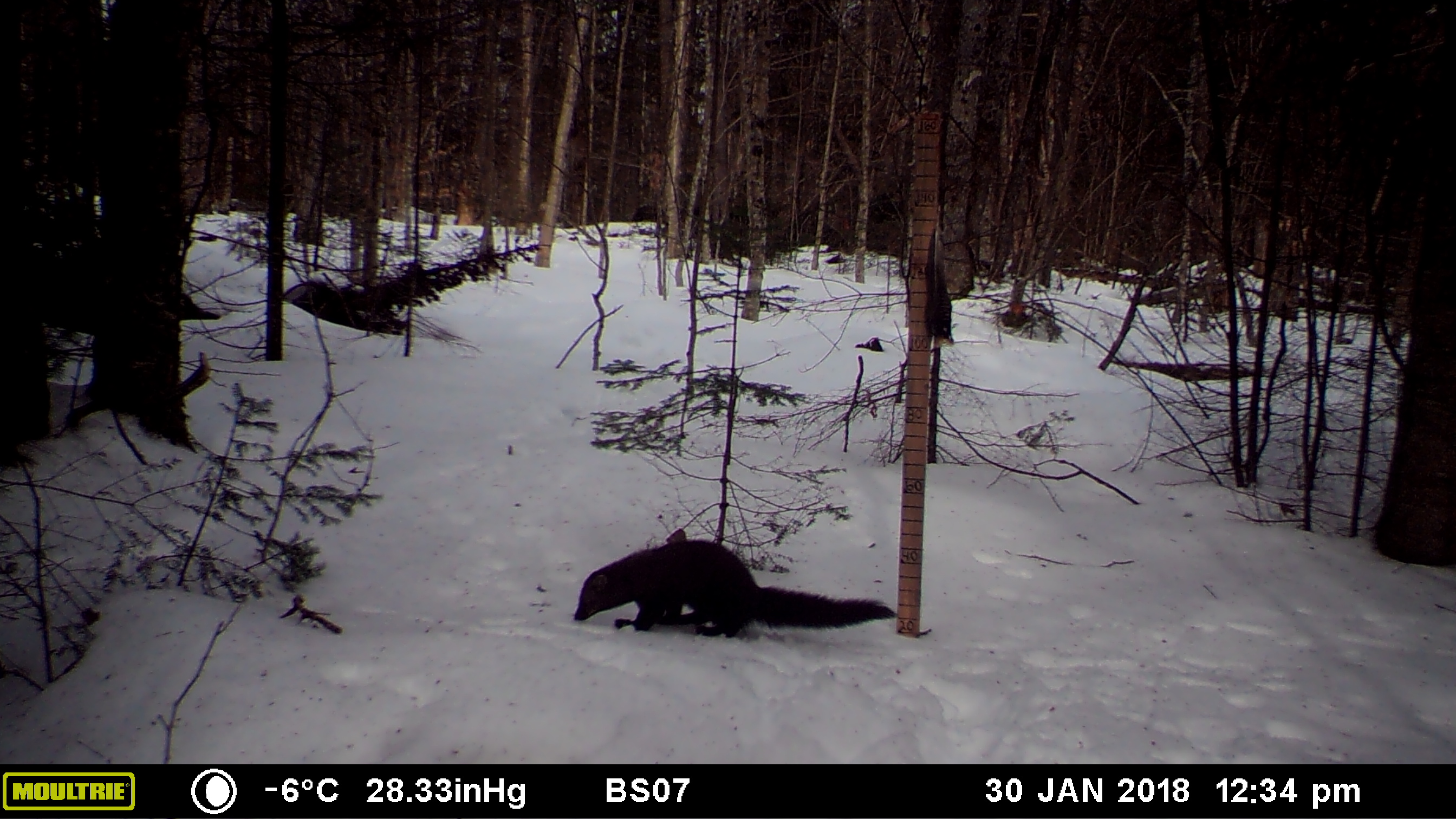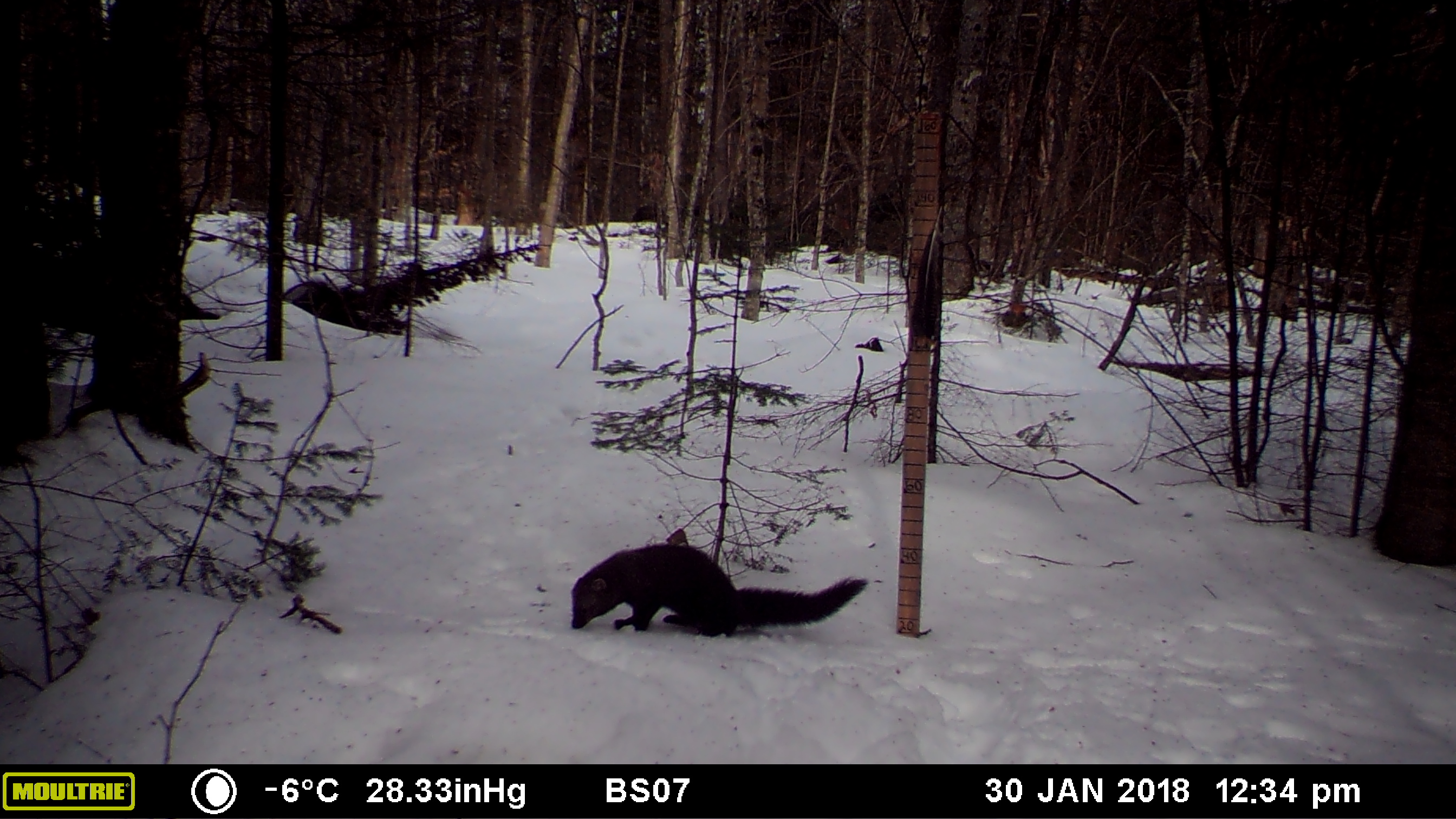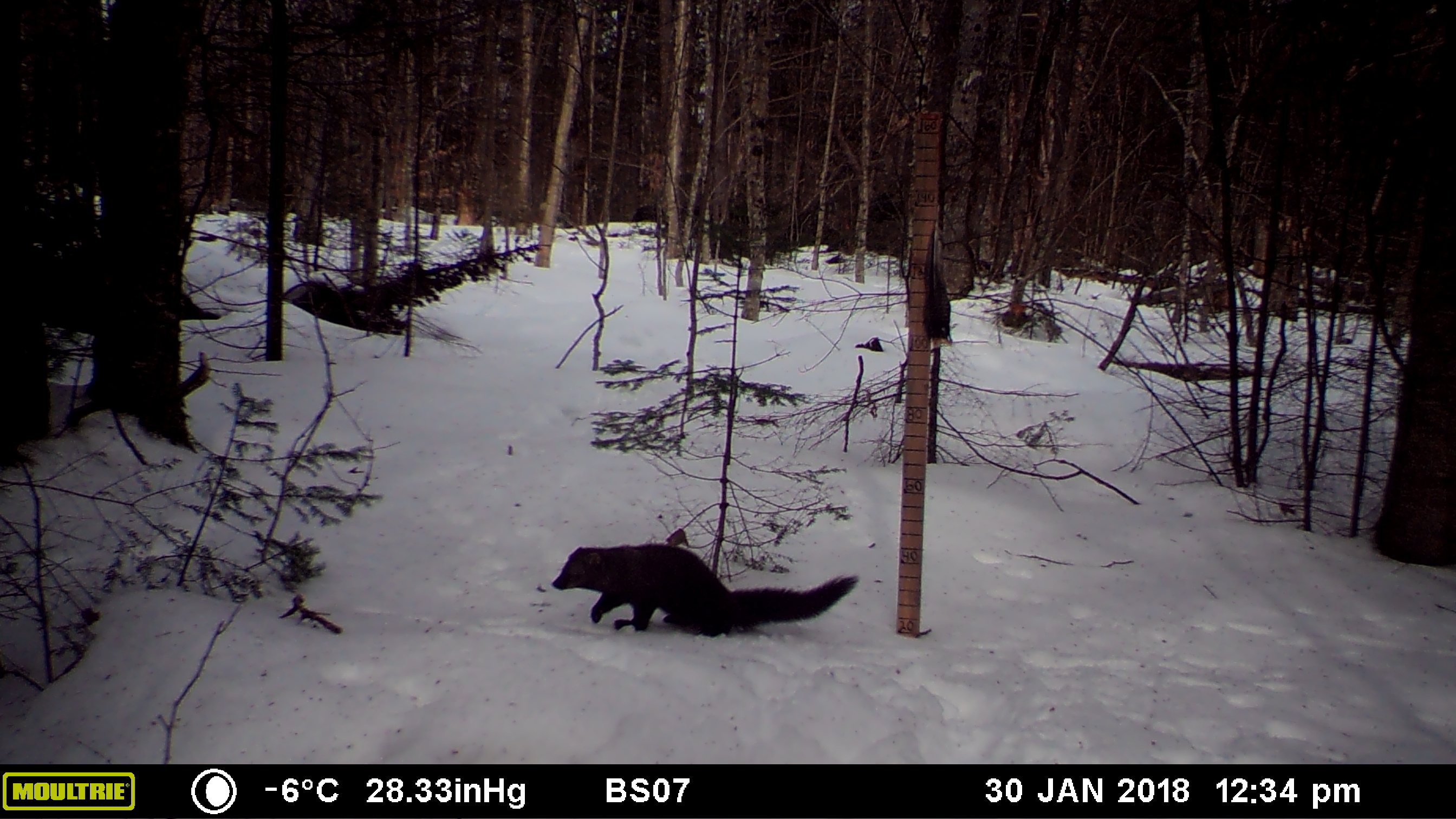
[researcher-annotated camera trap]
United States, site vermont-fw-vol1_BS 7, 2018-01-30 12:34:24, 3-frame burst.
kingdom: Animalia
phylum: Chordata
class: Mammalia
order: Carnivora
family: Mustelidae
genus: Pekania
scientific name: Pekania pennanti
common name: fisher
Fisher (Pekania pennanti).